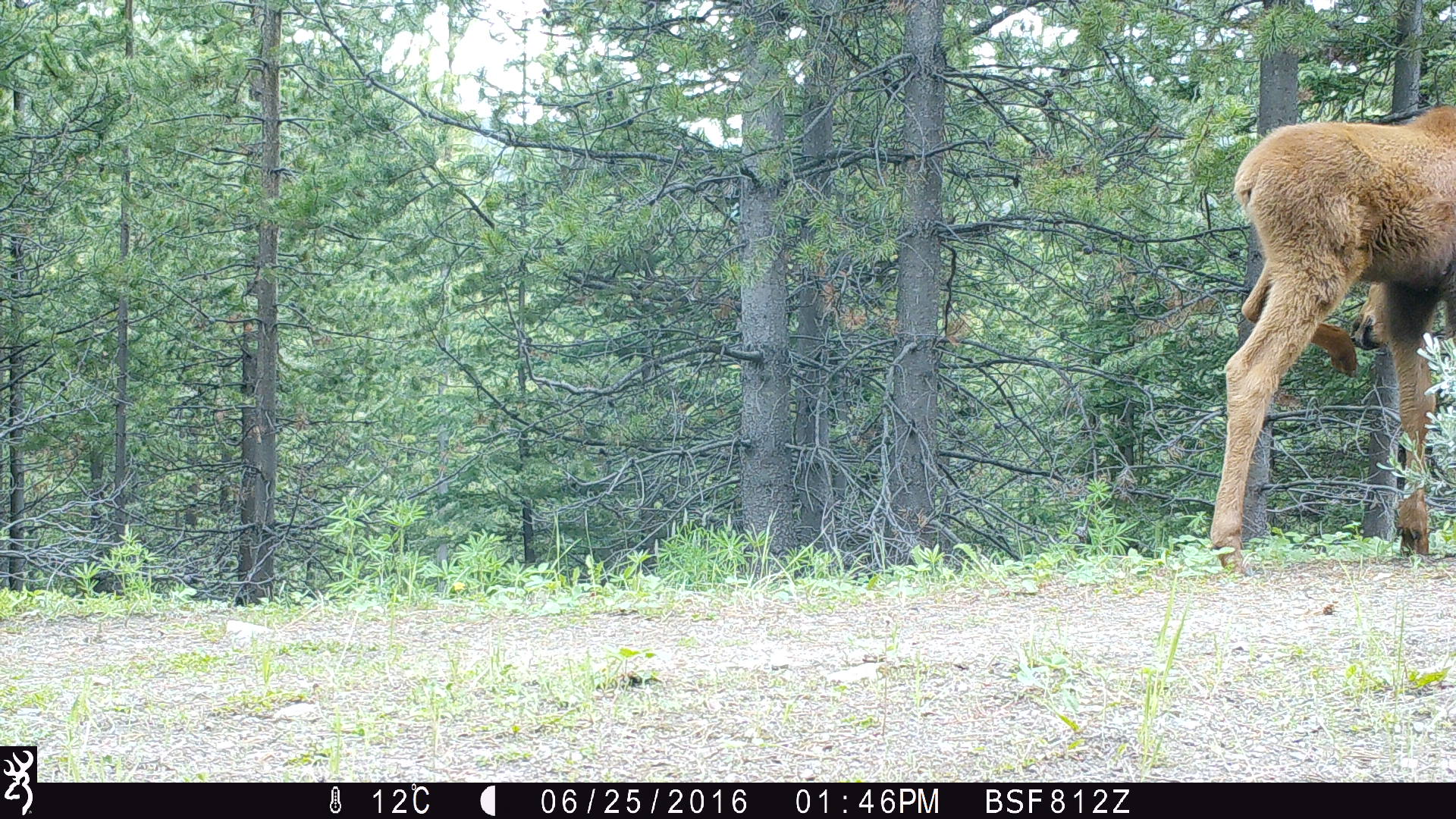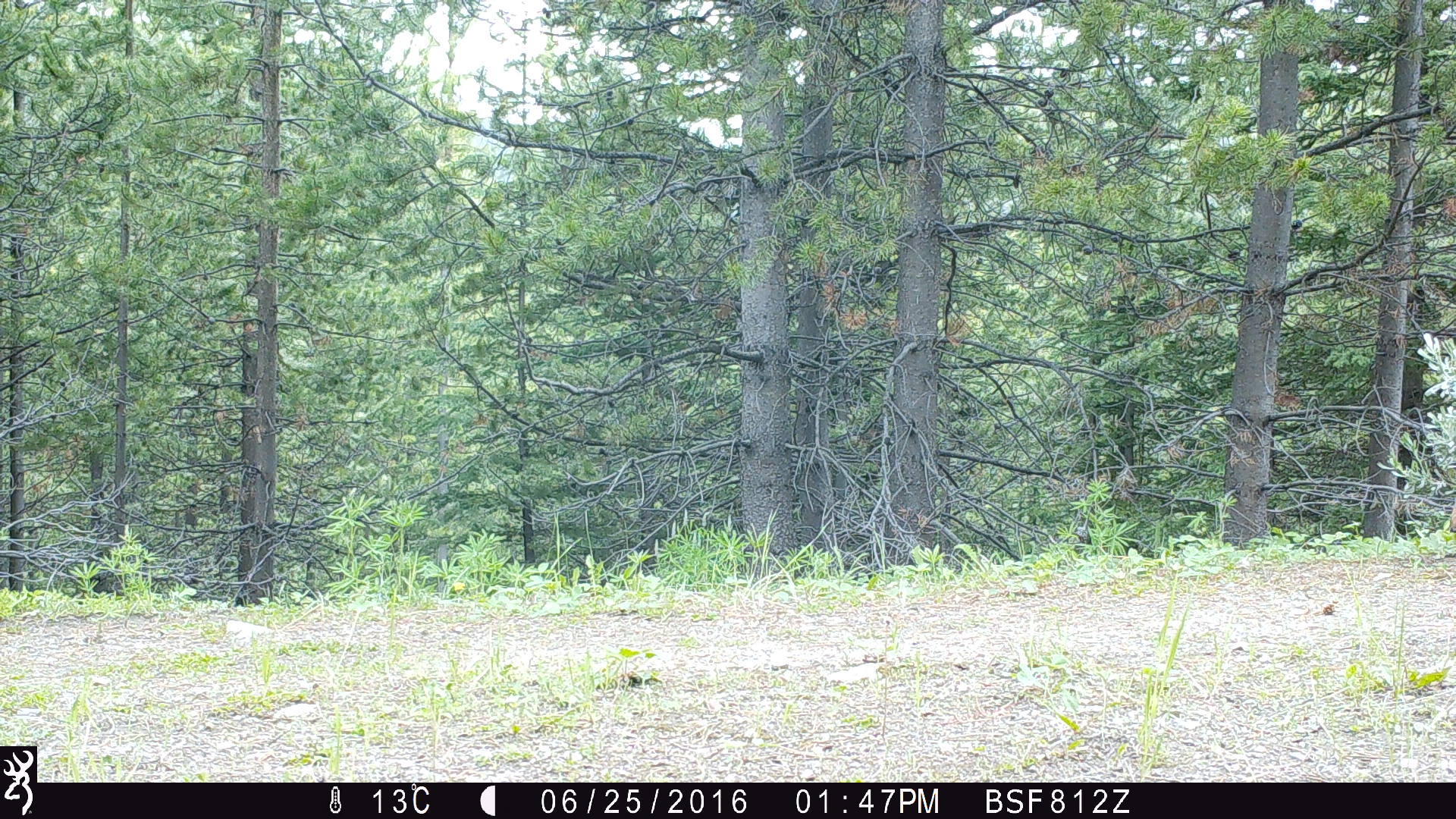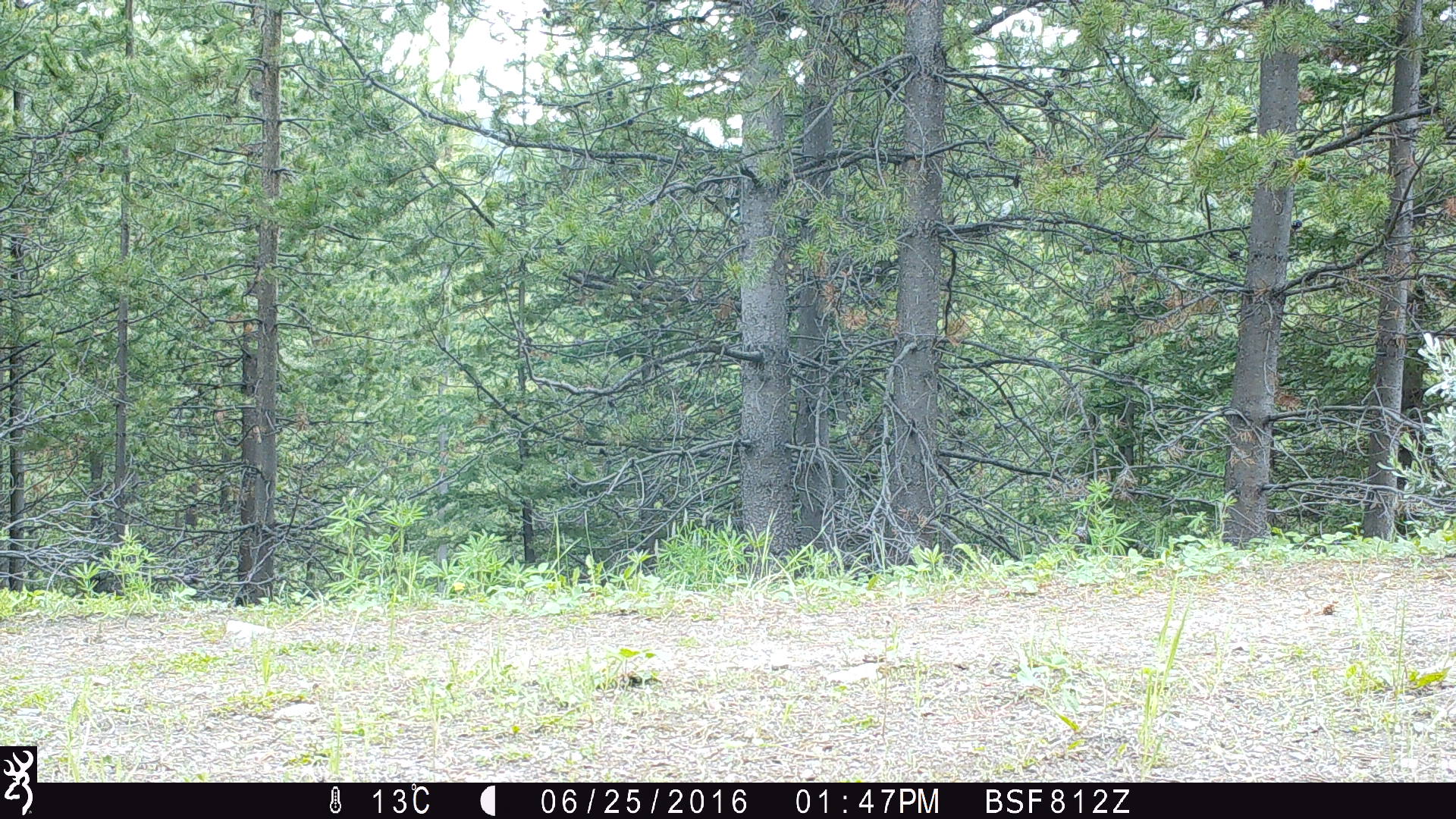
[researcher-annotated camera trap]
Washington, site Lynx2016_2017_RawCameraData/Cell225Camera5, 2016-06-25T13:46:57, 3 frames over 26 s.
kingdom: Animalia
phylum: Chordata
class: Mammalia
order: Artiodactyla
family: Cervidae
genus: Alces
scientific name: Alces alces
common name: moose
Alces alces (moose). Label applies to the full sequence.